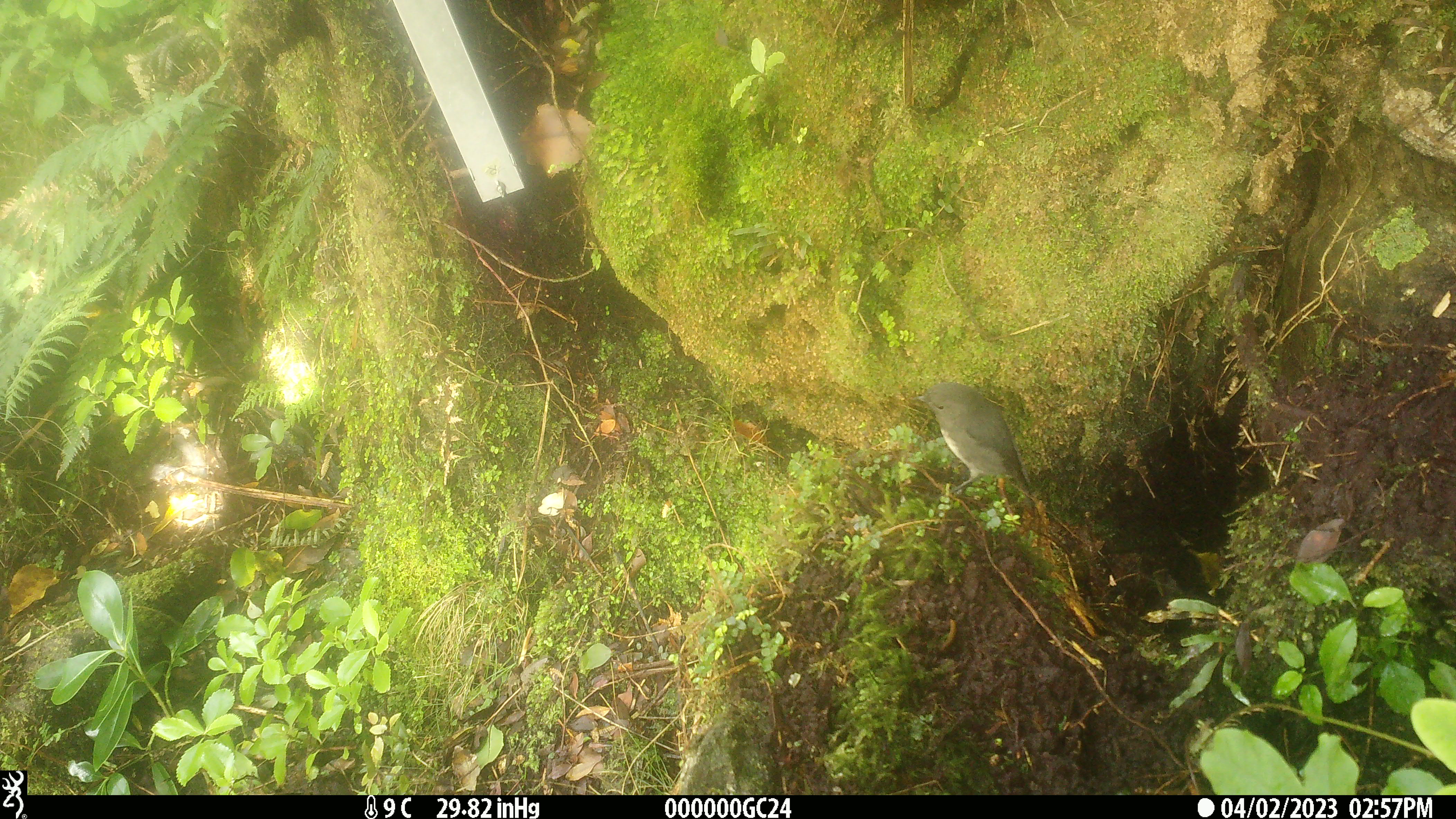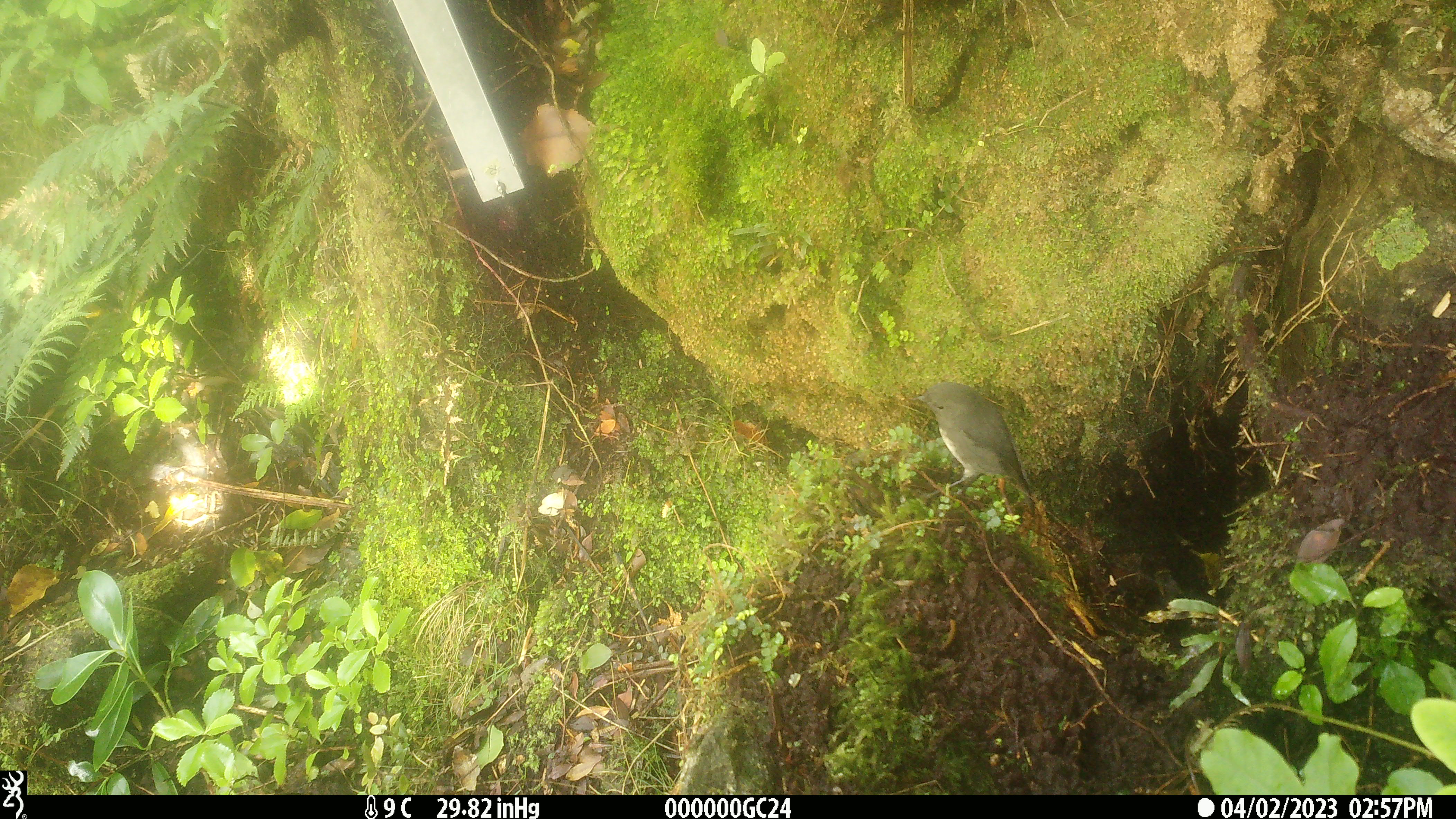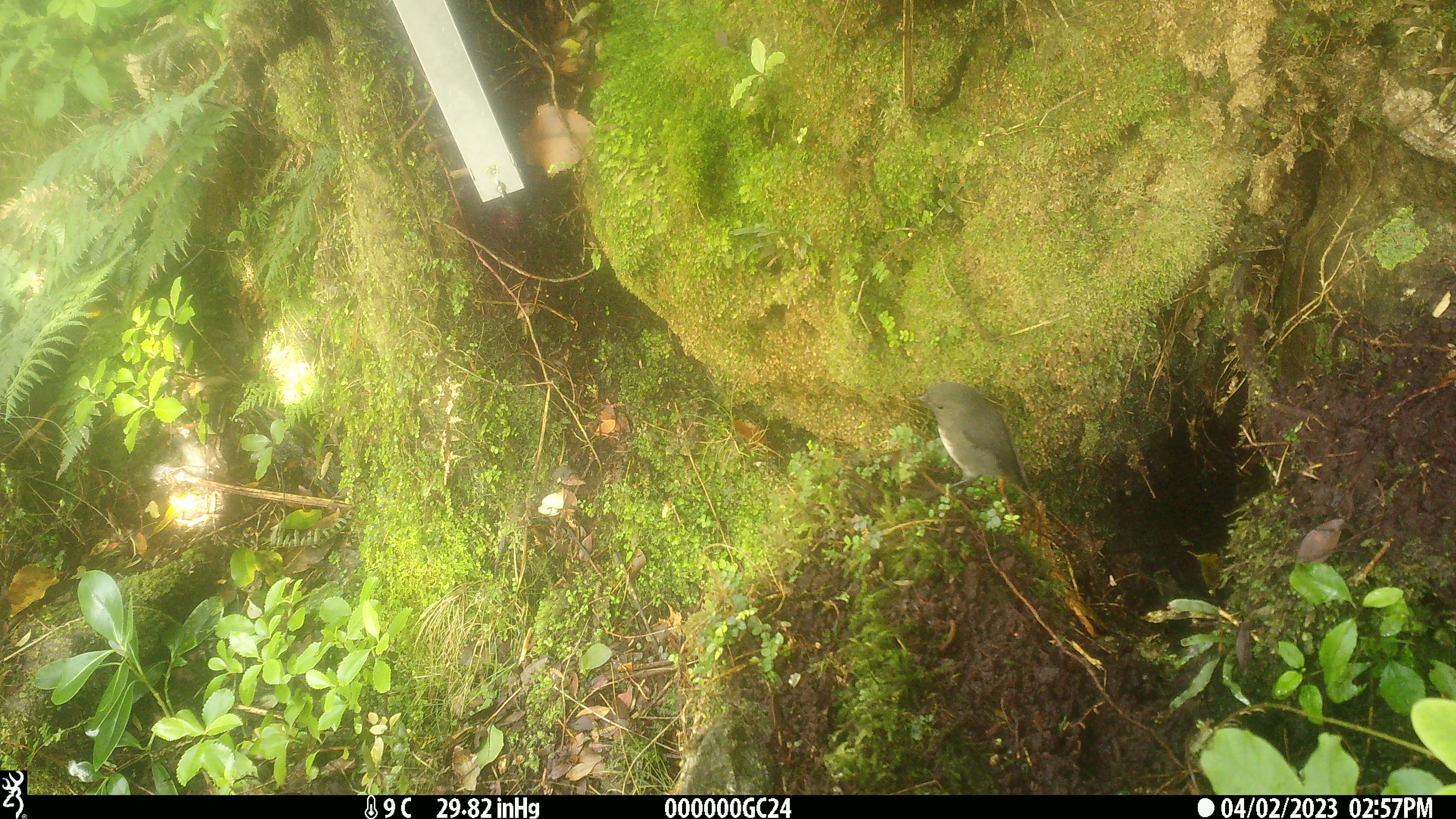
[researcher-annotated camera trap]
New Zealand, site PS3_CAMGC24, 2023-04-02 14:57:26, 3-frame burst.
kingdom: Animalia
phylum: Chordata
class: Aves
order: Passeriformes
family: Petroicidae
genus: Petroica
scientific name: Petroica australis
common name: new zealand robin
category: robin